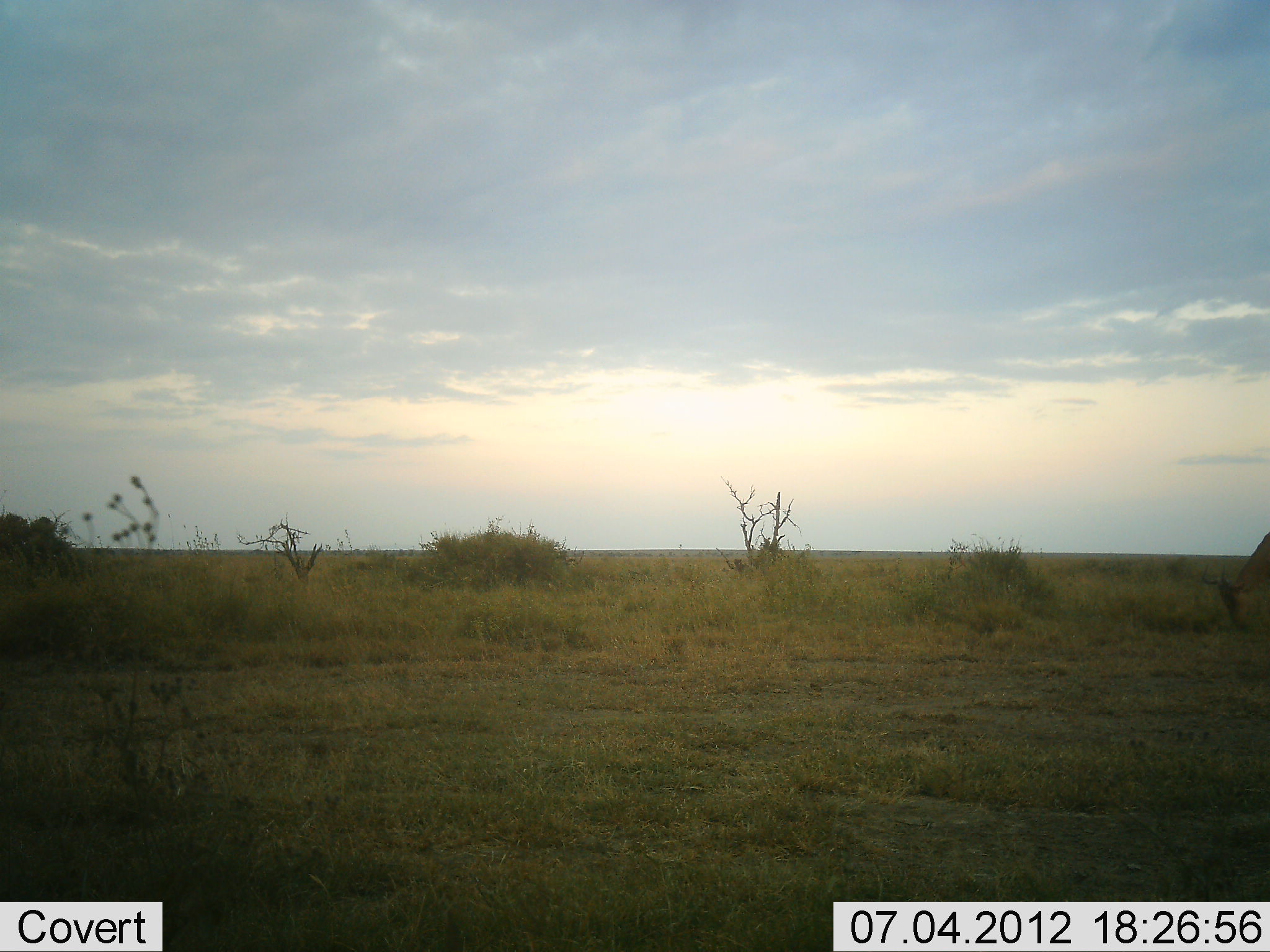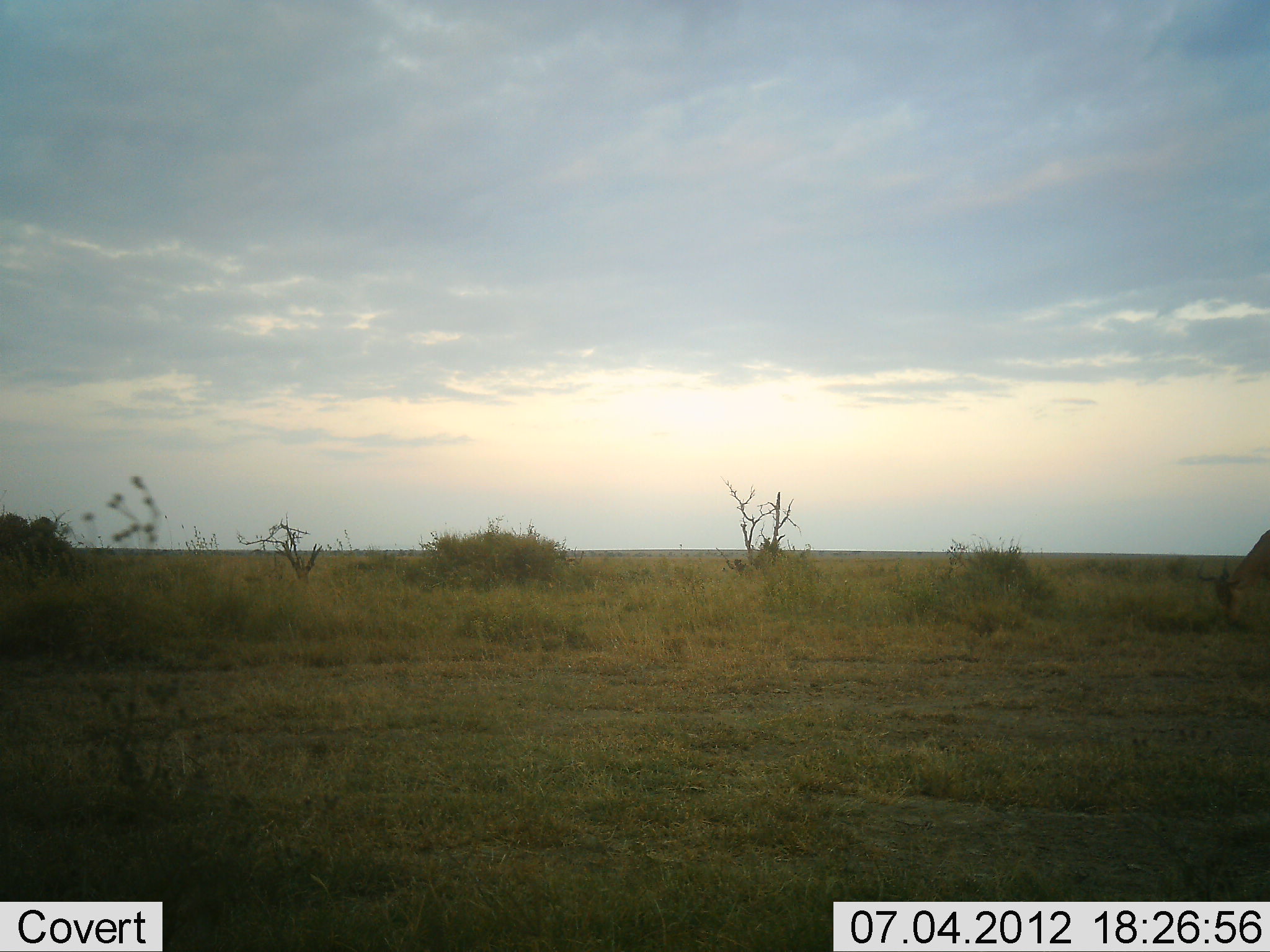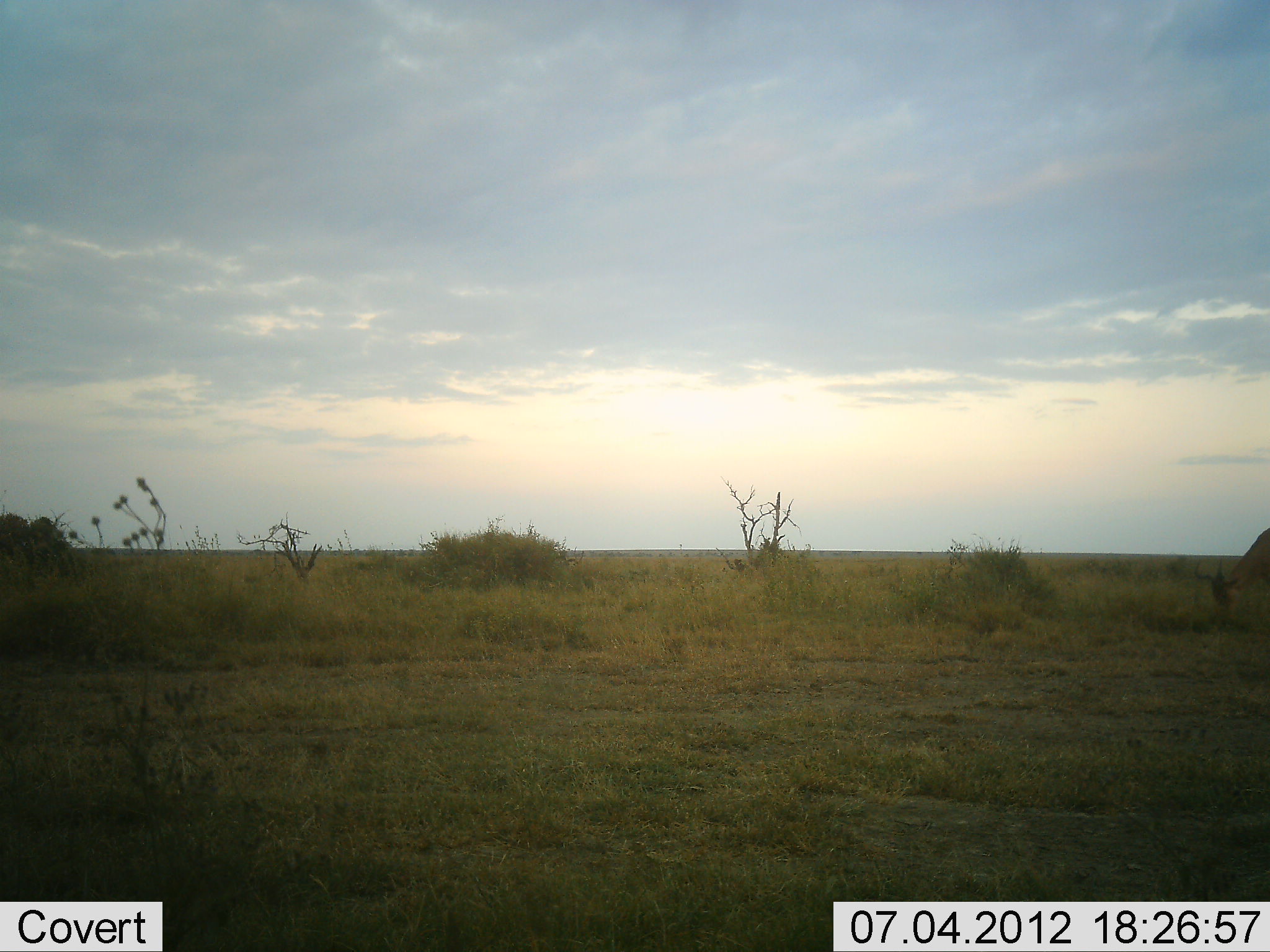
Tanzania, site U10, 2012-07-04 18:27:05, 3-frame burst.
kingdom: Animalia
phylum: Chordata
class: Mammalia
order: Artiodactyla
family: Bovidae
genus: Alcelaphus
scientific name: Alcelaphus buselaphus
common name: hartebeest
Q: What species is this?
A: Hartebeest (Alcelaphus buselaphus).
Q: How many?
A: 1.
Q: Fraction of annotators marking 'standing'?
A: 20%.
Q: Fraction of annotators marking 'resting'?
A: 0%.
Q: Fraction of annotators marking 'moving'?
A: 10%.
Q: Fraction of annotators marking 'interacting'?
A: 0%.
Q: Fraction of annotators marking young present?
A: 0%.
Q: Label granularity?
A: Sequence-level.